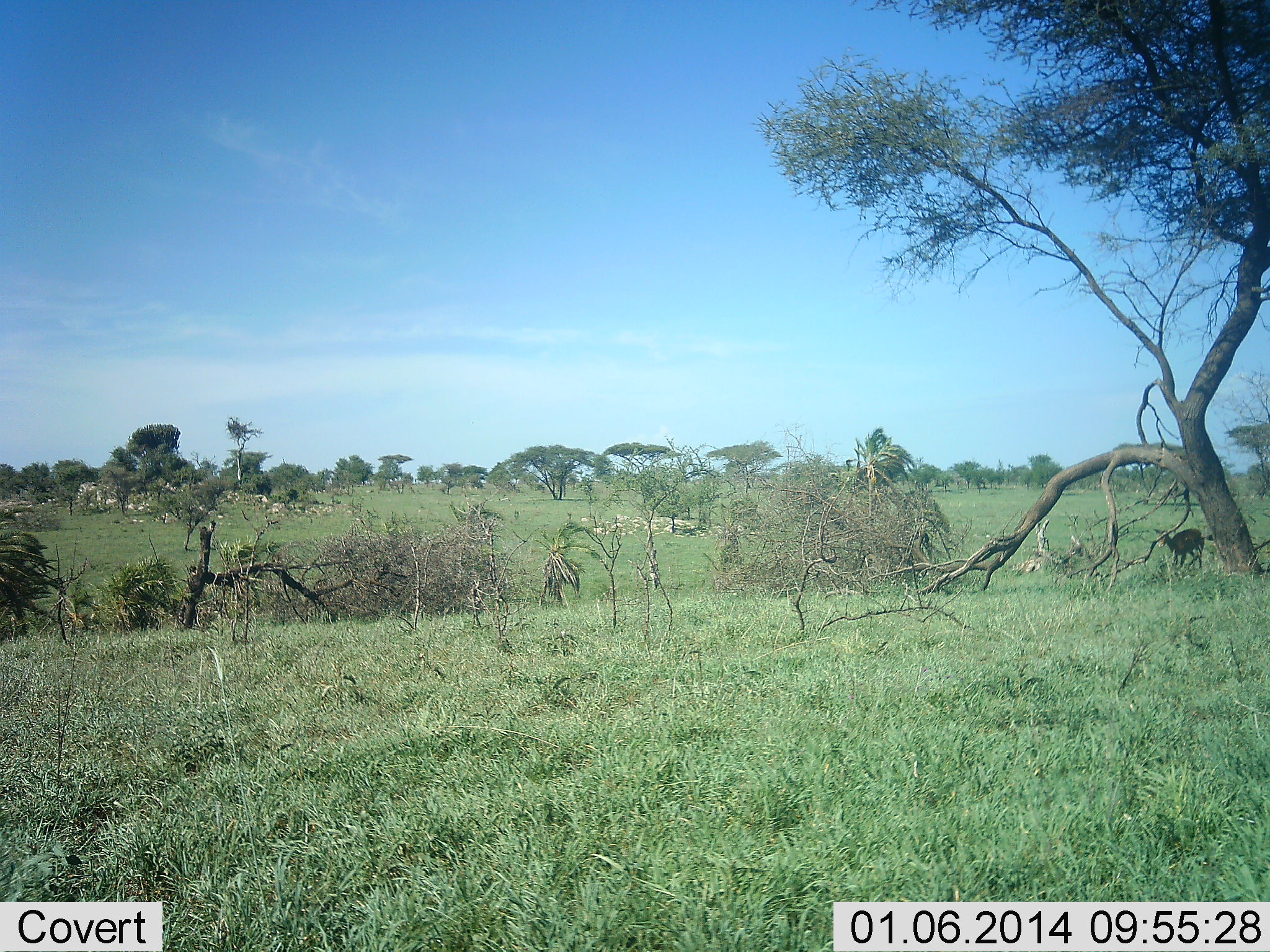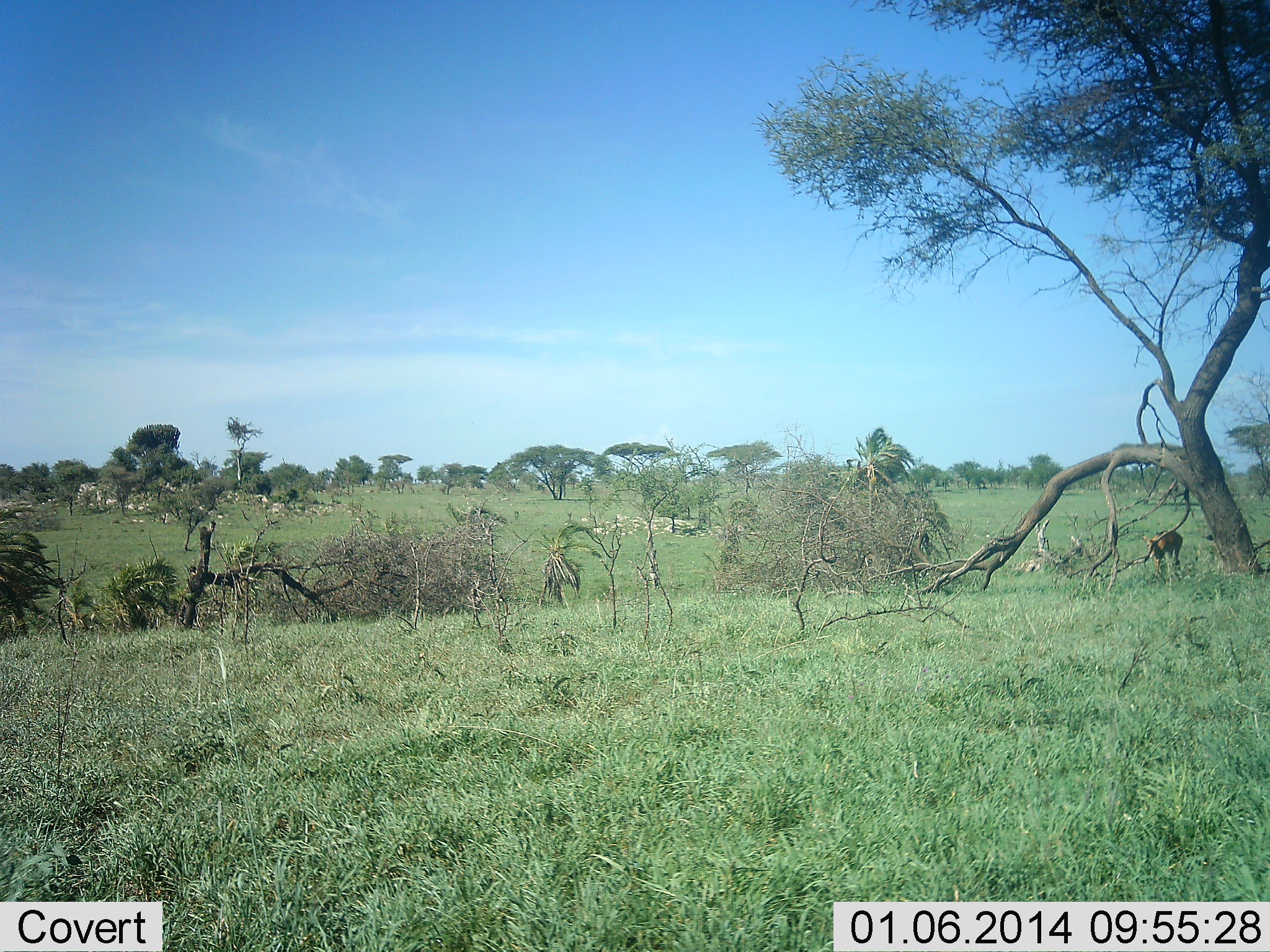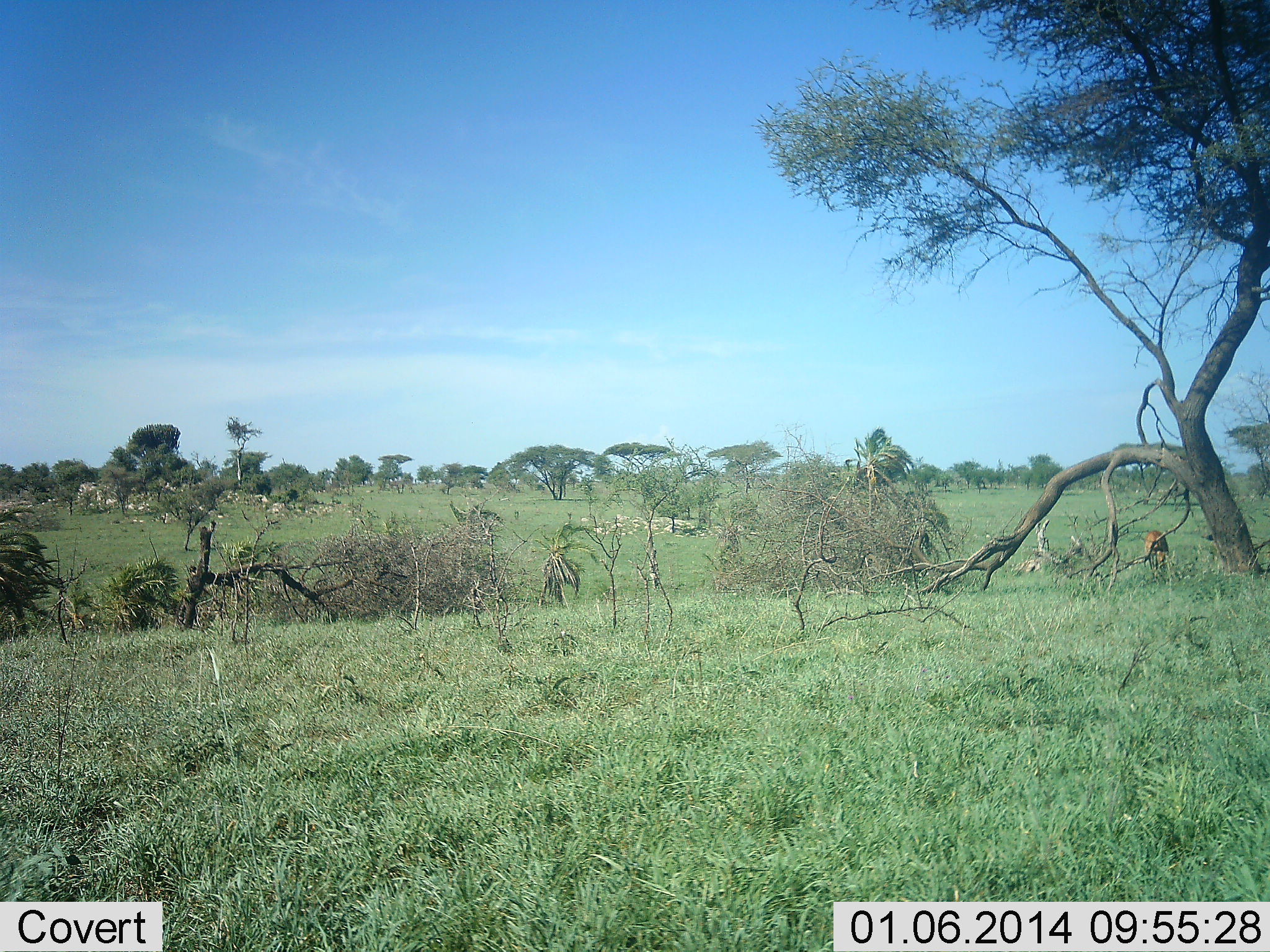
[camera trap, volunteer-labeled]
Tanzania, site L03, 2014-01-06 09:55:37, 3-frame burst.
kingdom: Animalia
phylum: Chordata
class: Mammalia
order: Artiodactyla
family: Bovidae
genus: Nanger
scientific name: Nanger granti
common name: grant's gazelle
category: gazellegrants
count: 1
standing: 14%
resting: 0%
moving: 86%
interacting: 0%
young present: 0%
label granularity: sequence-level